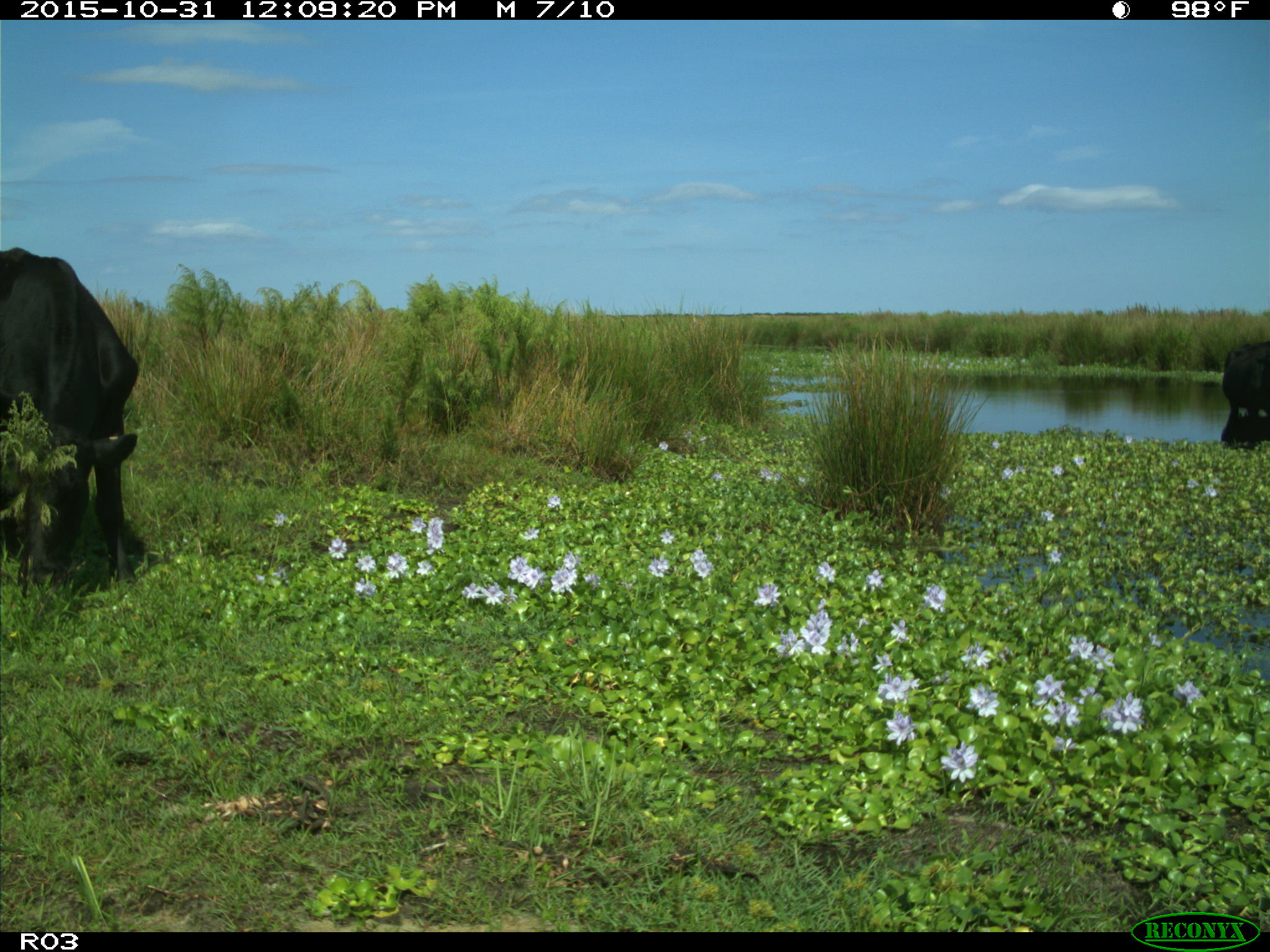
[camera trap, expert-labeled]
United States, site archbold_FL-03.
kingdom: Animalia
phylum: Chordata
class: Mammalia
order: Artiodactyla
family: Bovidae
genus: Bos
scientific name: Bos taurus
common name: domestic cow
Bos taurus (domestic cow).